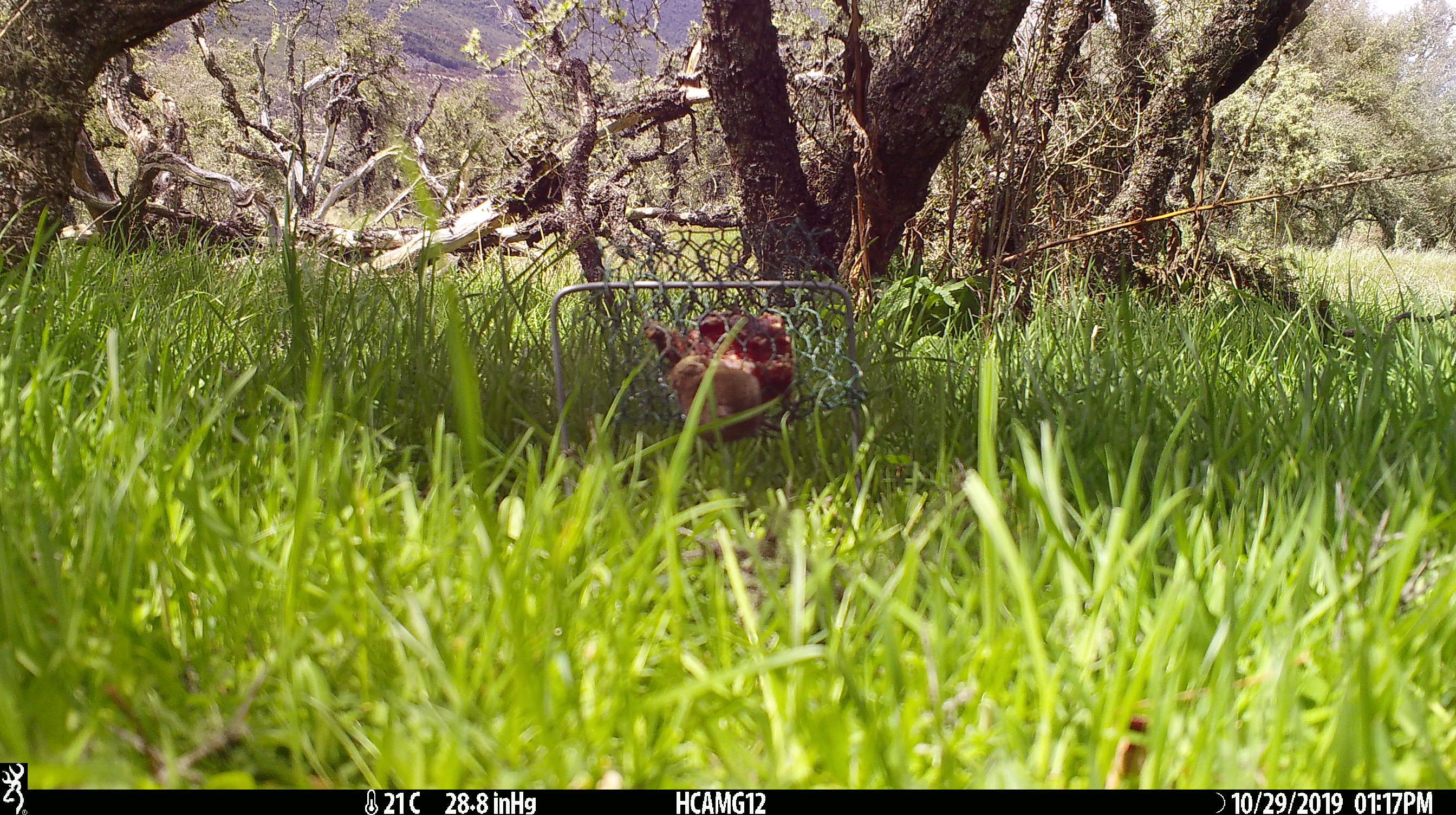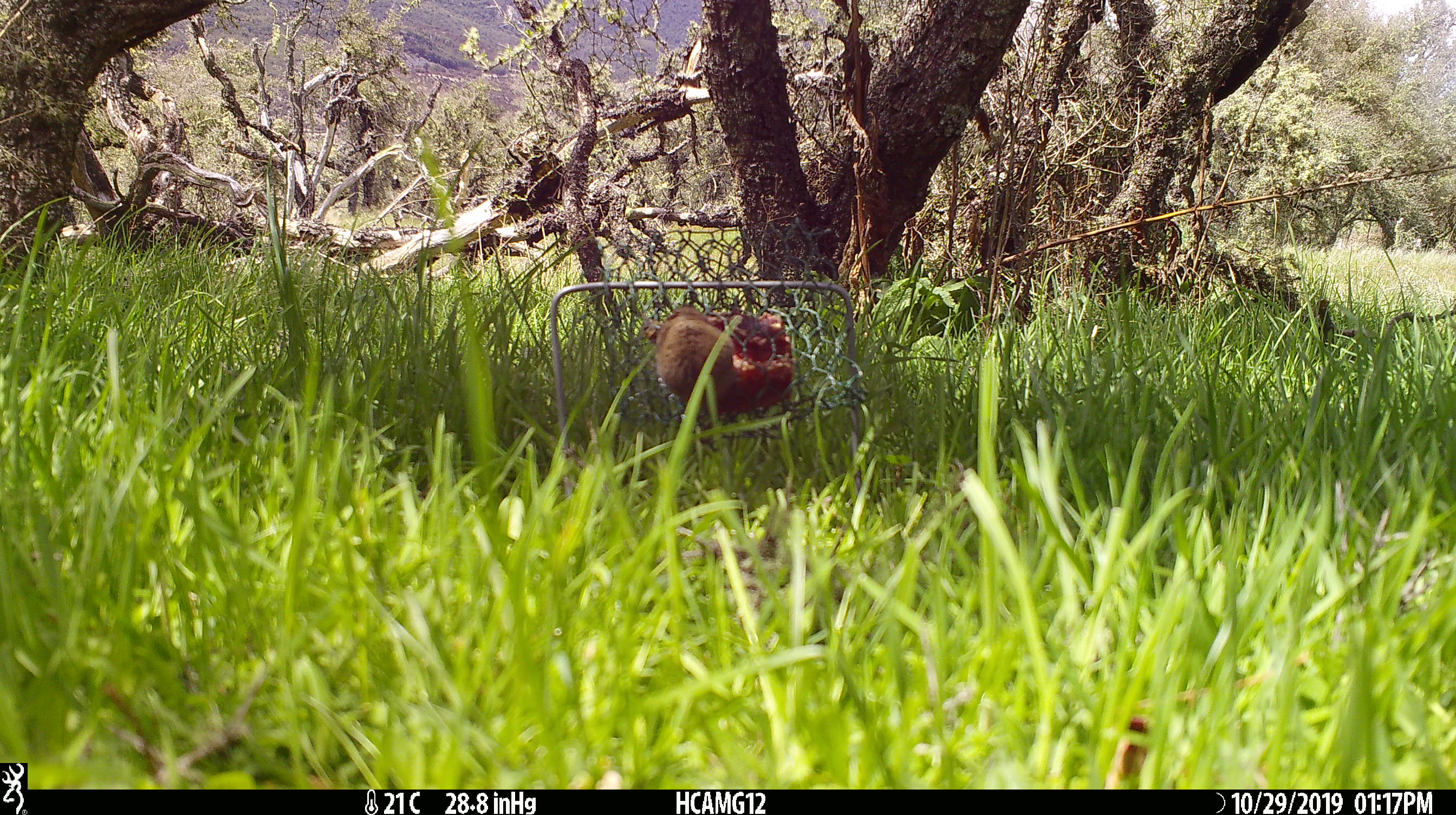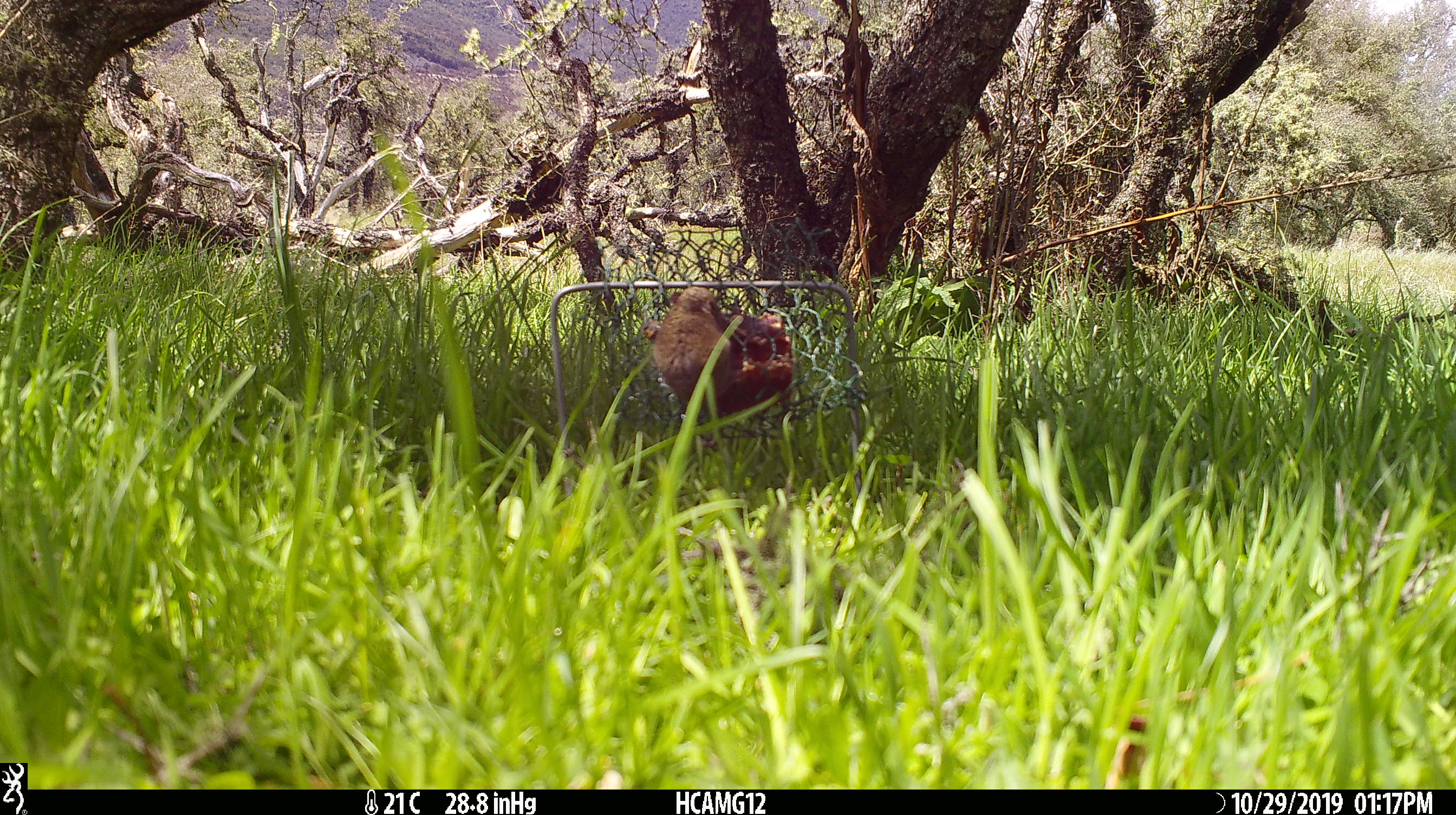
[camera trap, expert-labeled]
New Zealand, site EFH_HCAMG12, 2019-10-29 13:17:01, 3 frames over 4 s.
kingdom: Animalia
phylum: Chordata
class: Mammalia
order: Rodentia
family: Muridae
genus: Mus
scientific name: Mus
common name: mouse